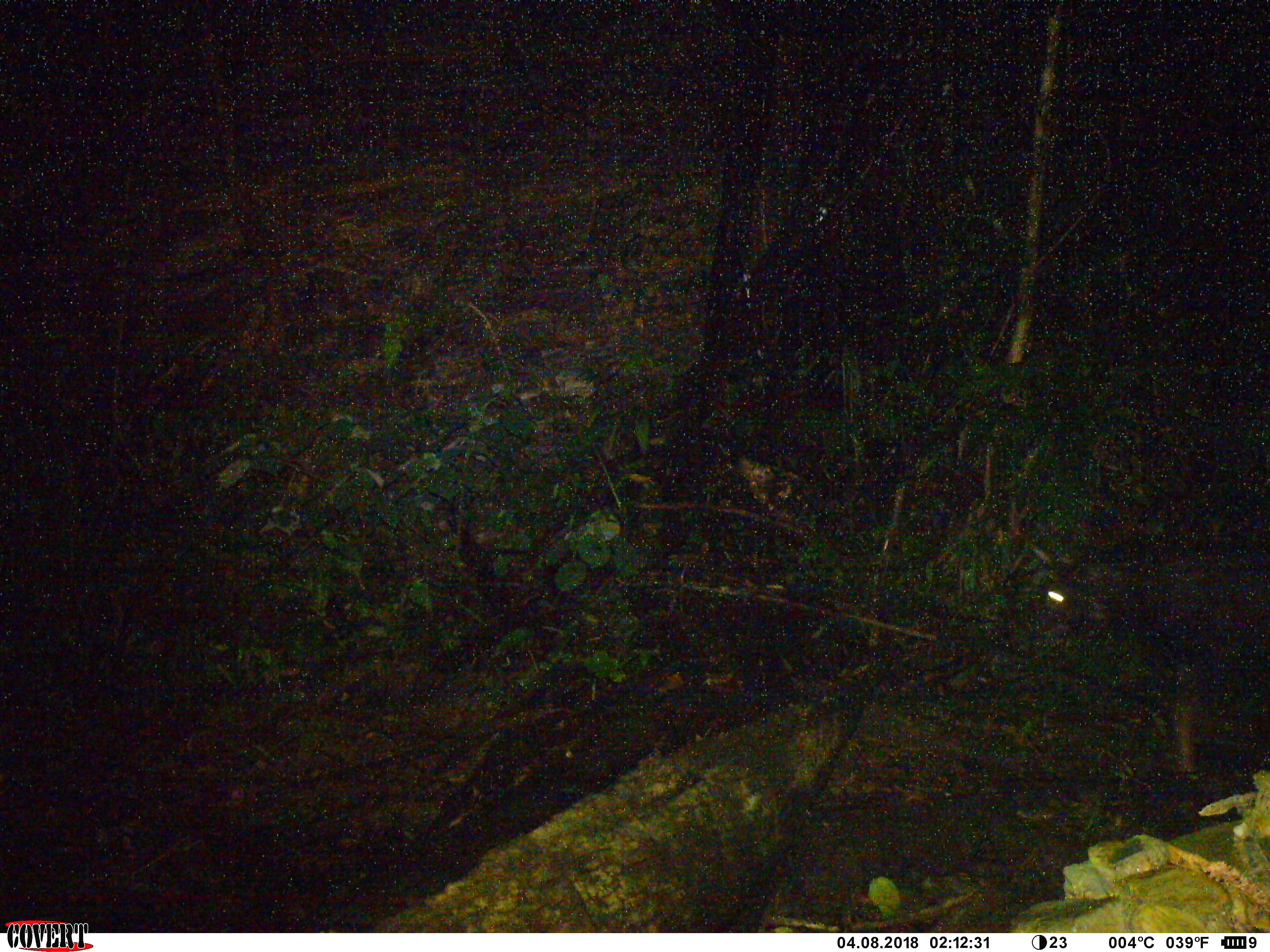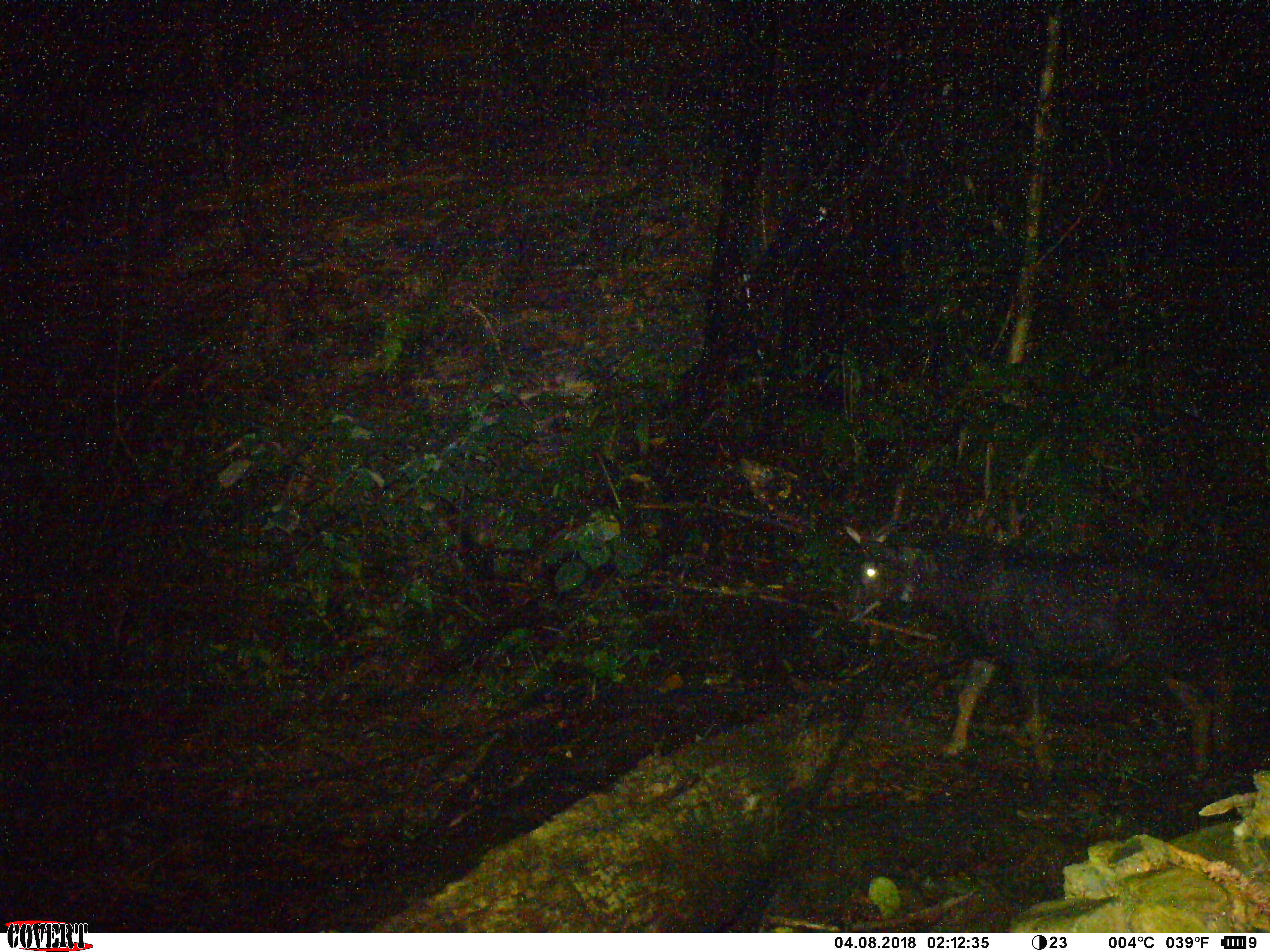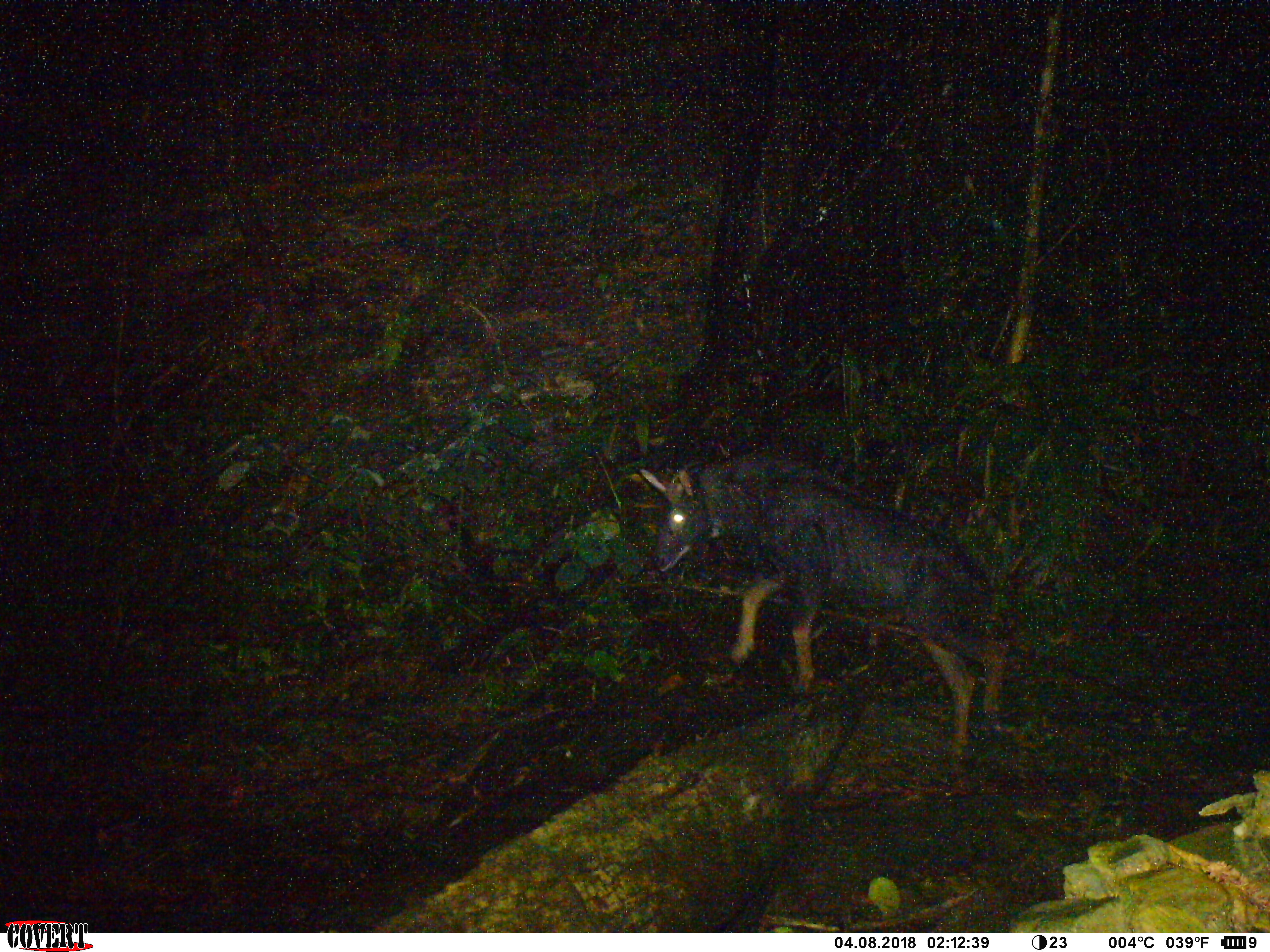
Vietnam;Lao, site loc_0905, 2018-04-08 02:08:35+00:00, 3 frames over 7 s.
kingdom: Animalia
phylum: Chordata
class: Mammalia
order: Artiodactyla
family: Bovidae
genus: Capricornis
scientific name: Capricornis sumatraensis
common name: chinese serow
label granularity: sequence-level